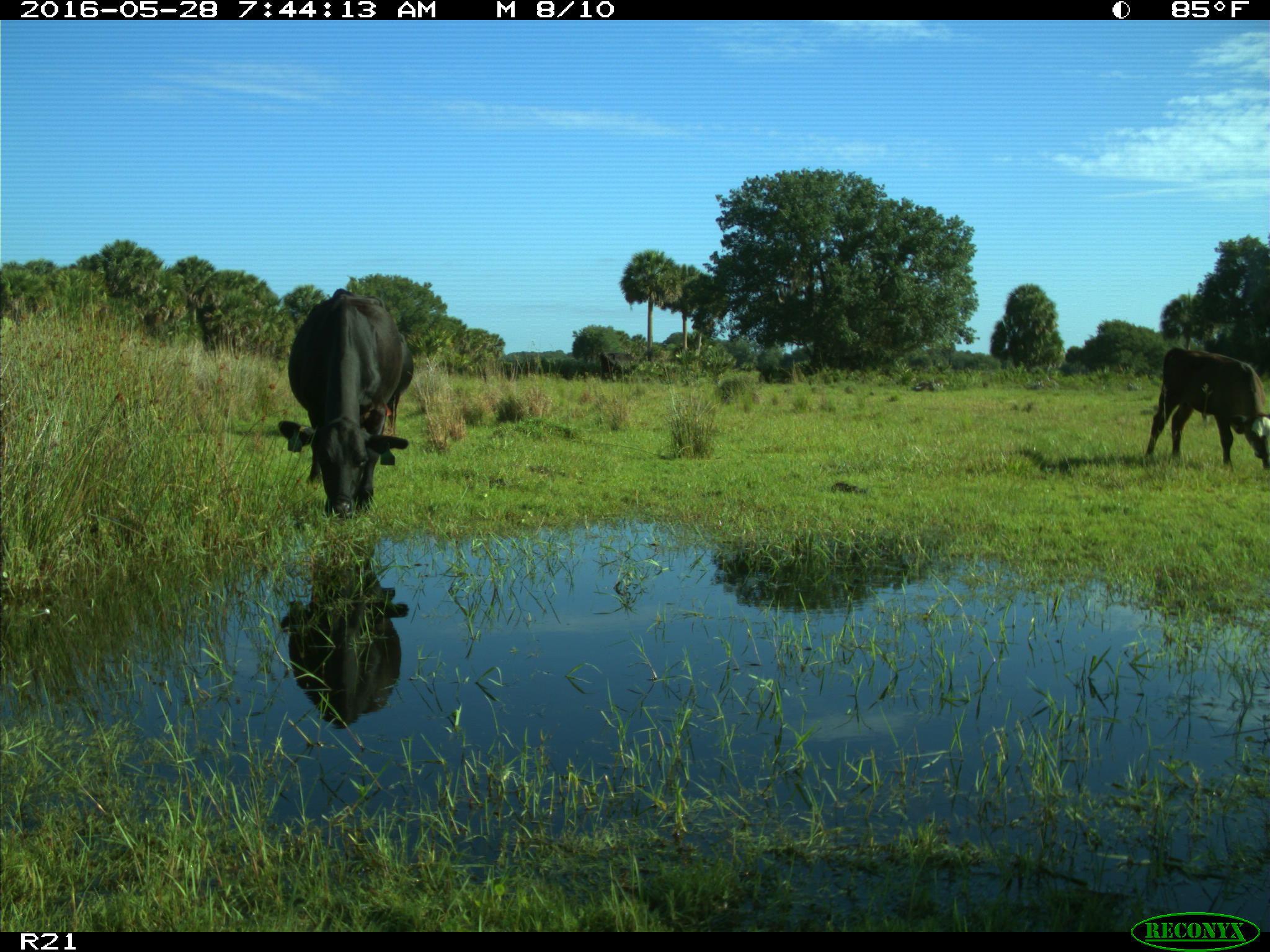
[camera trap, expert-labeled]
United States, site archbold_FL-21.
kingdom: Animalia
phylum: Chordata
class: Mammalia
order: Artiodactyla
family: Bovidae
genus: Bos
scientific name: Bos taurus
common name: domestic cow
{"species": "Bos taurus (domestic cow)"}